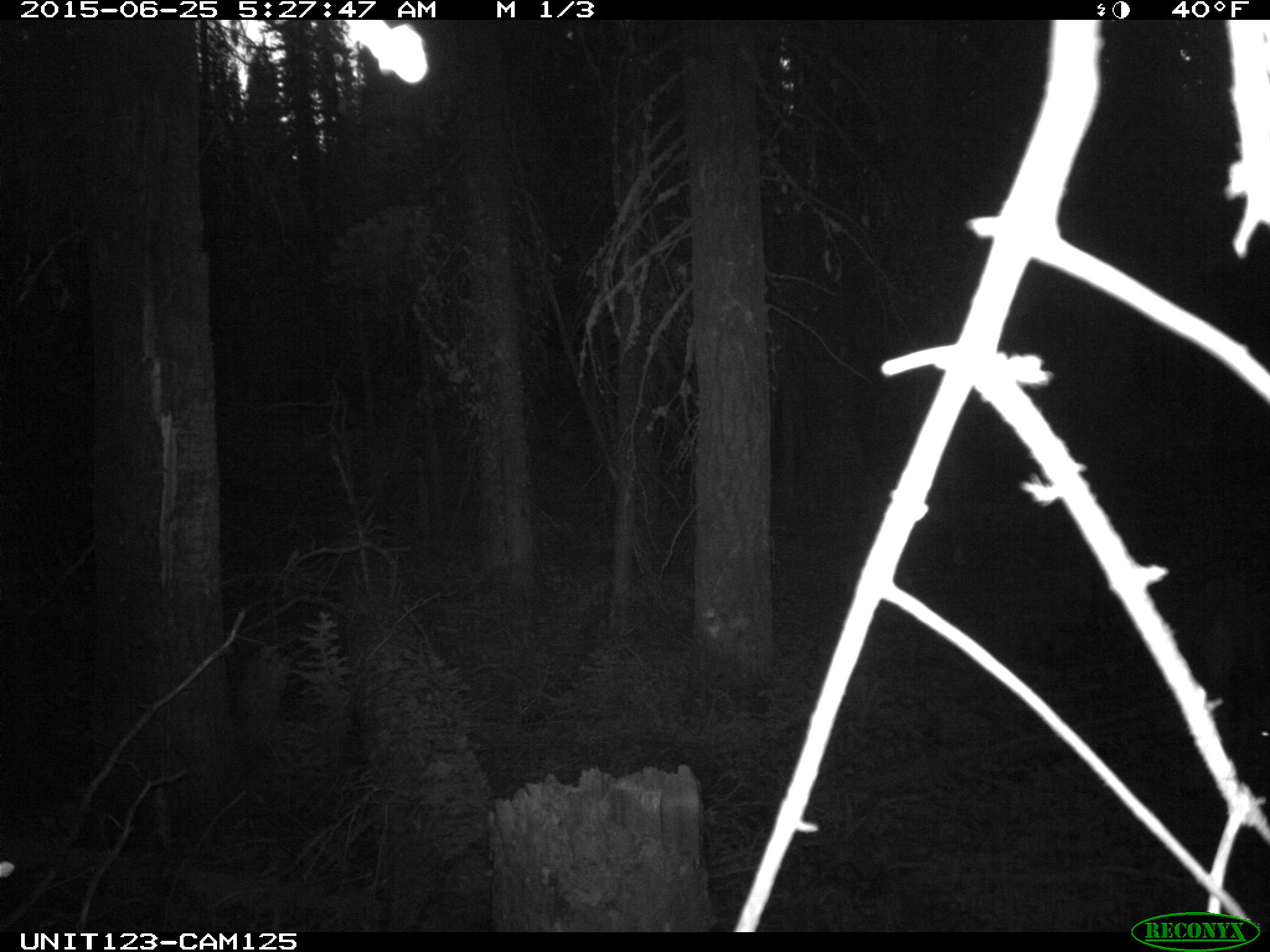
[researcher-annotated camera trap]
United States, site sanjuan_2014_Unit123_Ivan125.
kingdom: Animalia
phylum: Chordata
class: Mammalia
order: Artiodactyla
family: Cervidae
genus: Odocoileus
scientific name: Odocoileus hemionus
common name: mule deer